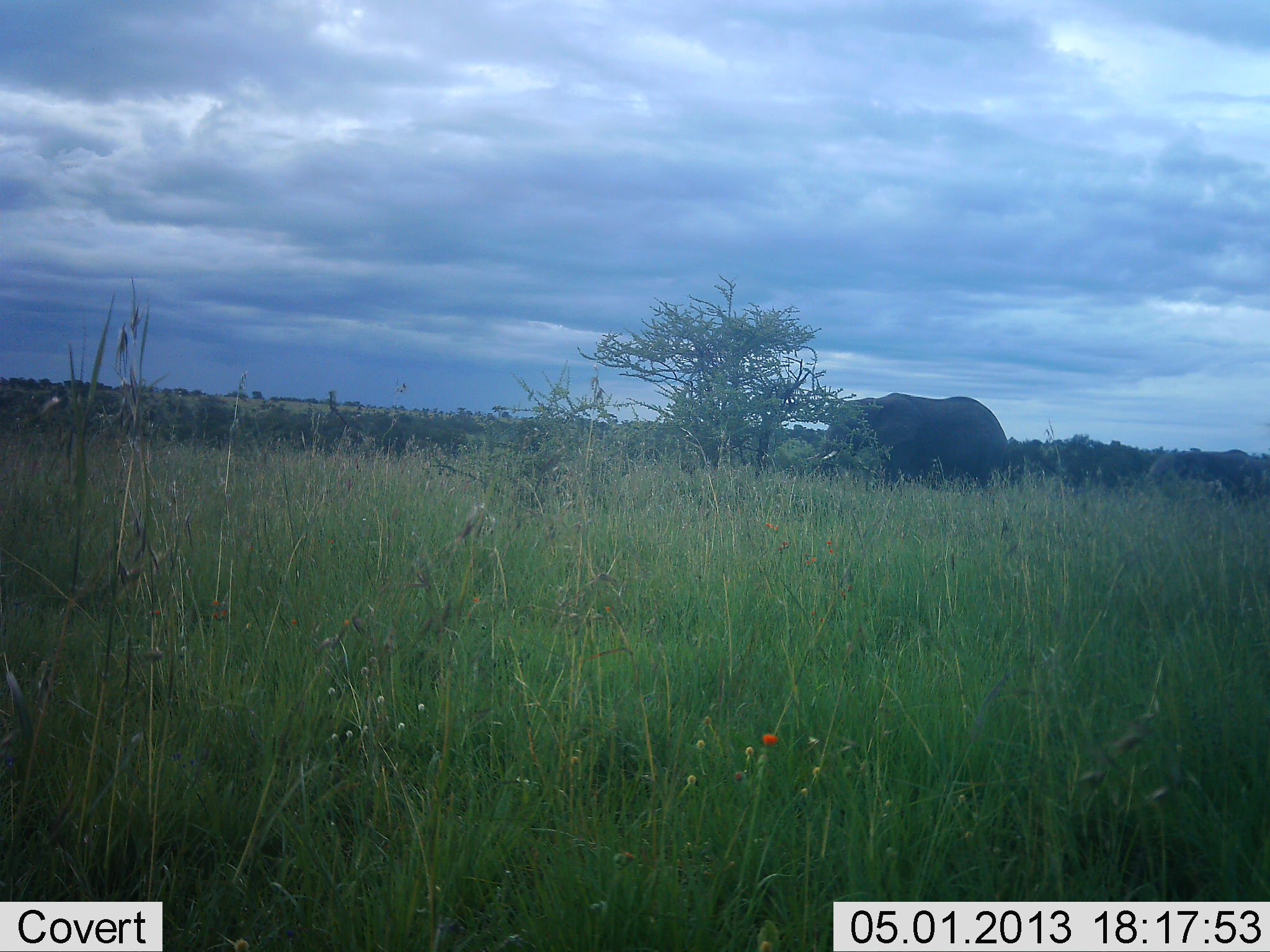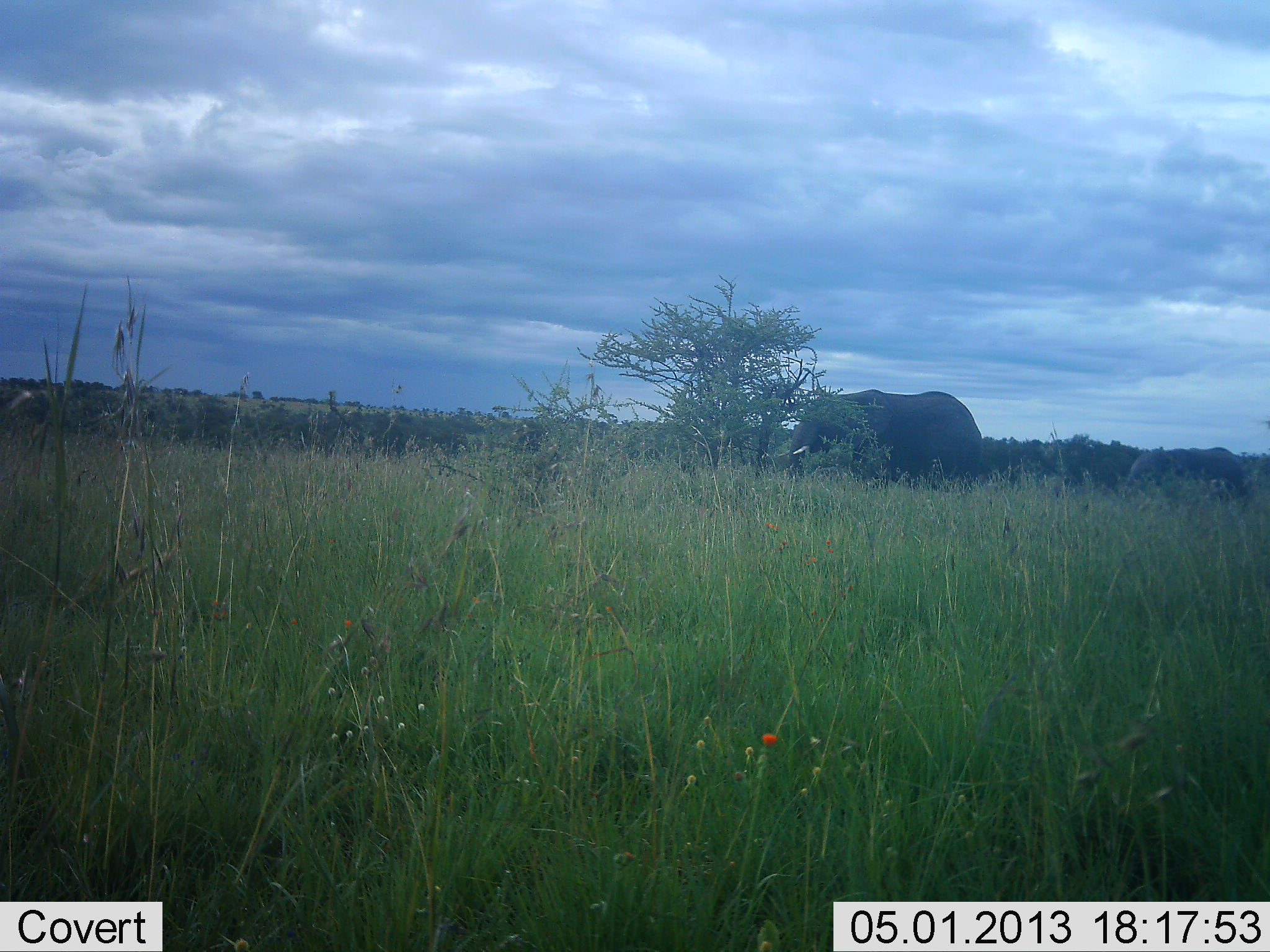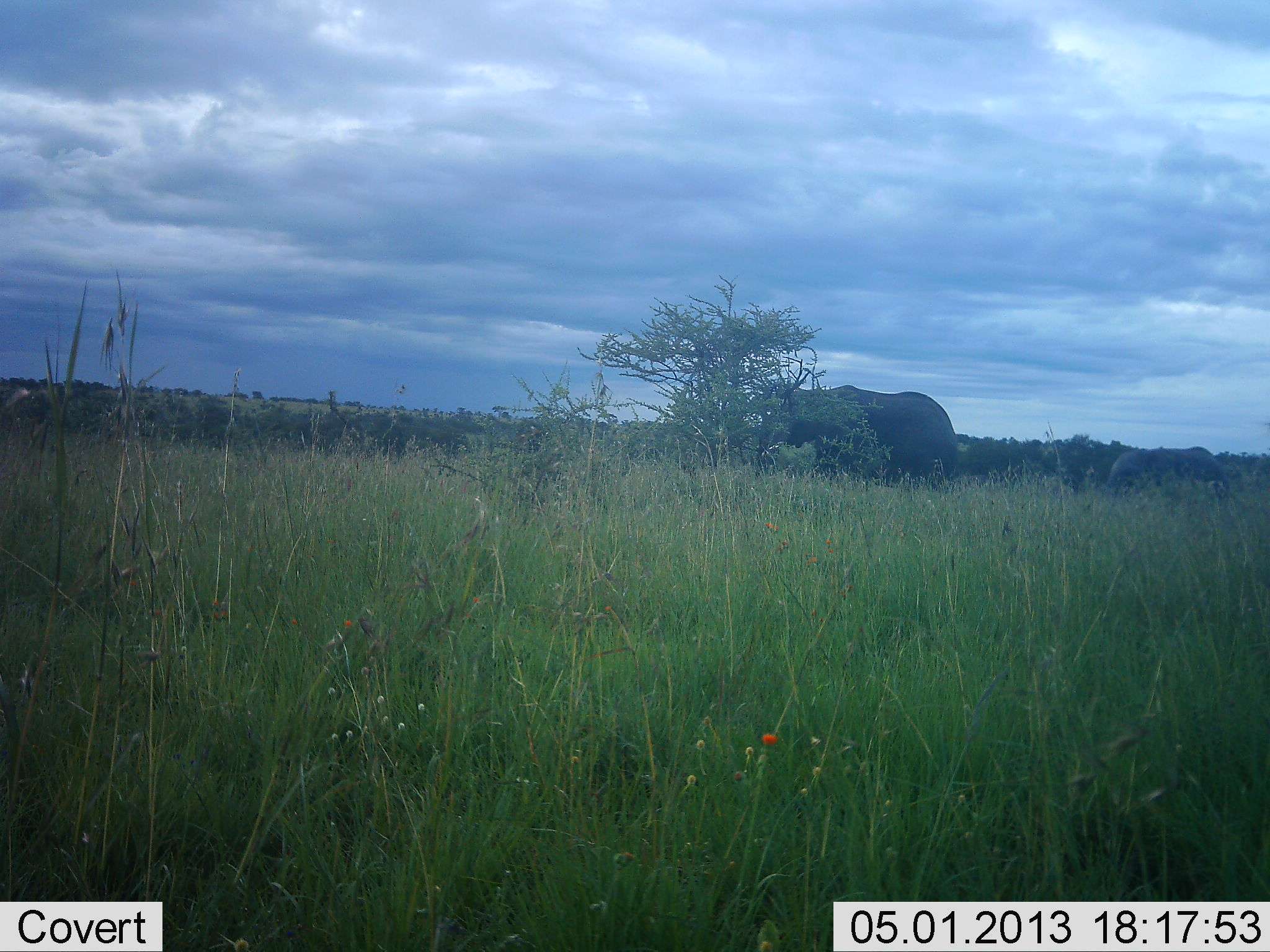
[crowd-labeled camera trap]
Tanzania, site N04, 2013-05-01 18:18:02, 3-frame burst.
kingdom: Animalia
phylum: Chordata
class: Mammalia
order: Proboscidea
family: Elephantidae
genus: Loxodonta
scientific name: Loxodonta africana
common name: african bush elephant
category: elephant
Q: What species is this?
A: Elephant (african bush elephant) (Loxodonta africana).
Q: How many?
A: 2.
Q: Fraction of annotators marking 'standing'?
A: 21%.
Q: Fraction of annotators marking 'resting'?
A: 0%.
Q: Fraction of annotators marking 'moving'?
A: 79%.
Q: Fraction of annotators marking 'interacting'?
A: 3%.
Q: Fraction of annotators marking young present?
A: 34%.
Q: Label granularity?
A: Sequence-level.